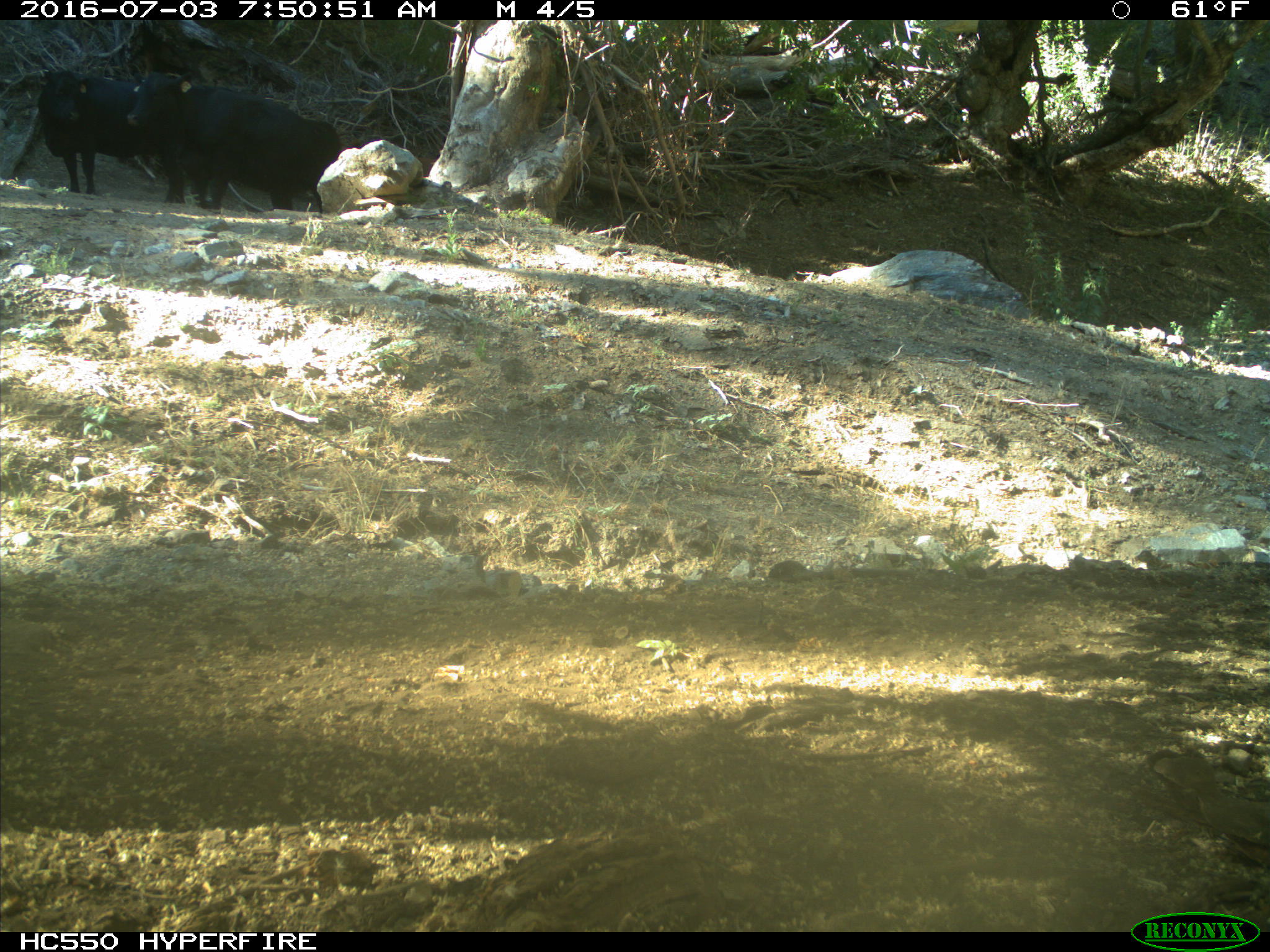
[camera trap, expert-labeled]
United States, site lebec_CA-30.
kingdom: Animalia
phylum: Chordata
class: Mammalia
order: Artiodactyla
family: Bovidae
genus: Bos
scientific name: Bos taurus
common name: domestic cow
Bos taurus (domestic cow).